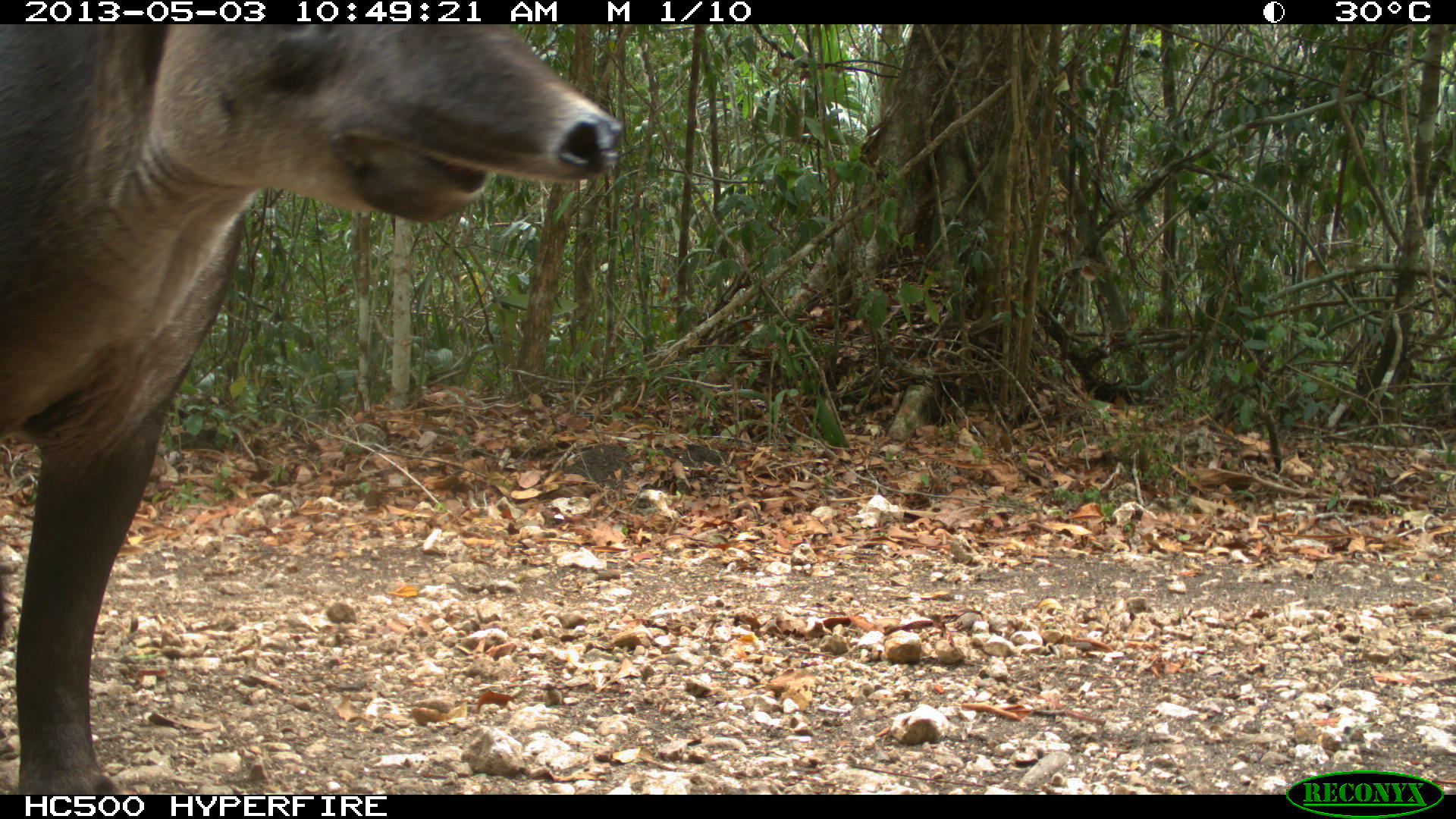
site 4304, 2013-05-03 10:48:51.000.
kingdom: Animalia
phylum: Chordata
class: Mammalia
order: Perissodactyla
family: Tapiridae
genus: Tapirus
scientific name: Tapirus bairdii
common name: baird's tapir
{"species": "Tapirus bairdii (baird's tapir)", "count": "1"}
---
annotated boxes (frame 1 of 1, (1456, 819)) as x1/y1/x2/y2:
tapirus bairdii: 0/24/624/794